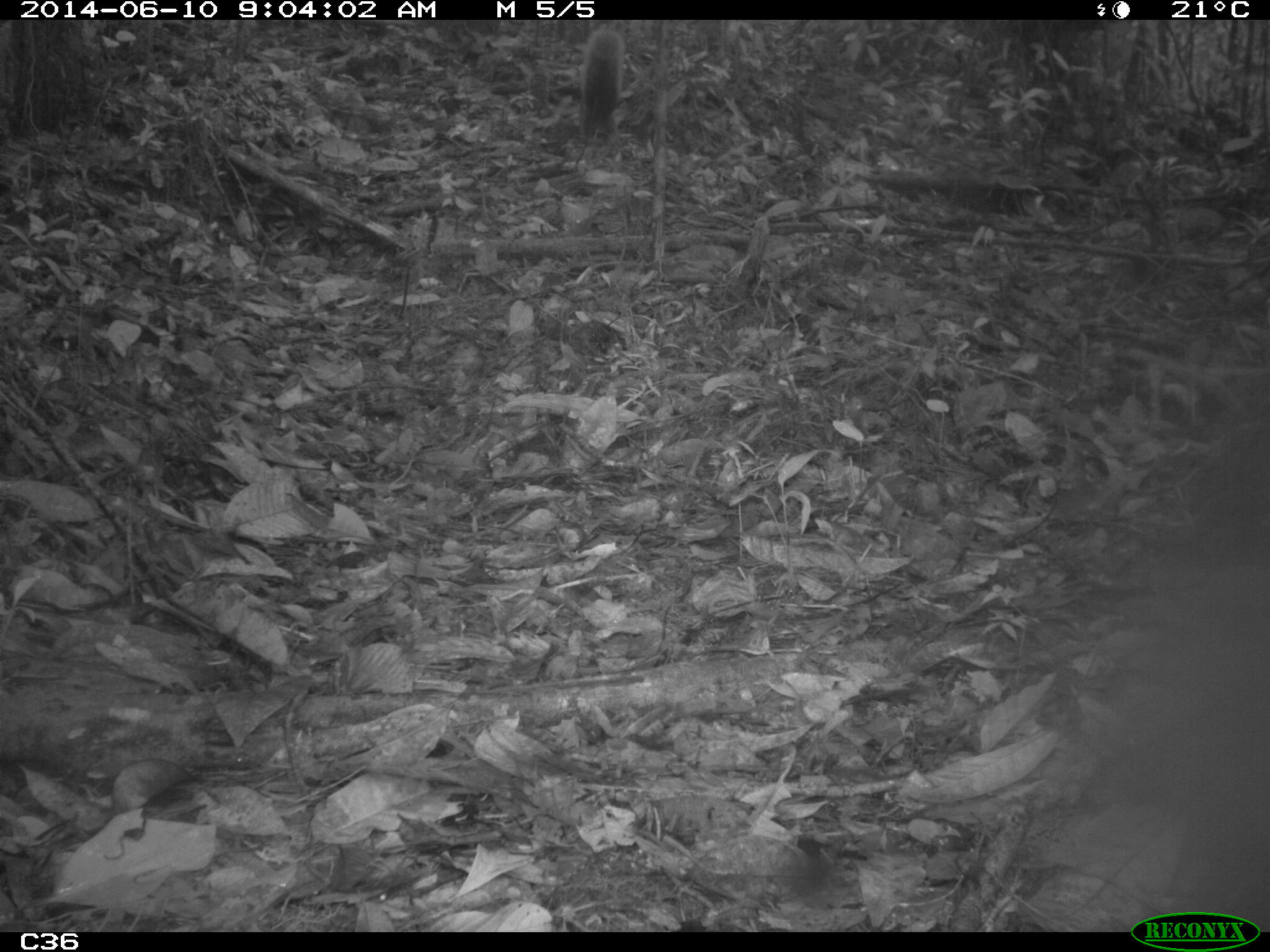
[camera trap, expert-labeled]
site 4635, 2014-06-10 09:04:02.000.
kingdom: Animalia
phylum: Chordata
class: Mammalia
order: Rodentia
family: Sciuridae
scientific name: Sciuridae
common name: squirrels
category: unknown squirrel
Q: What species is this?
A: Unknown squirrel (squirrels) (Sciuridae).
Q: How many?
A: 1.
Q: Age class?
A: Adult.